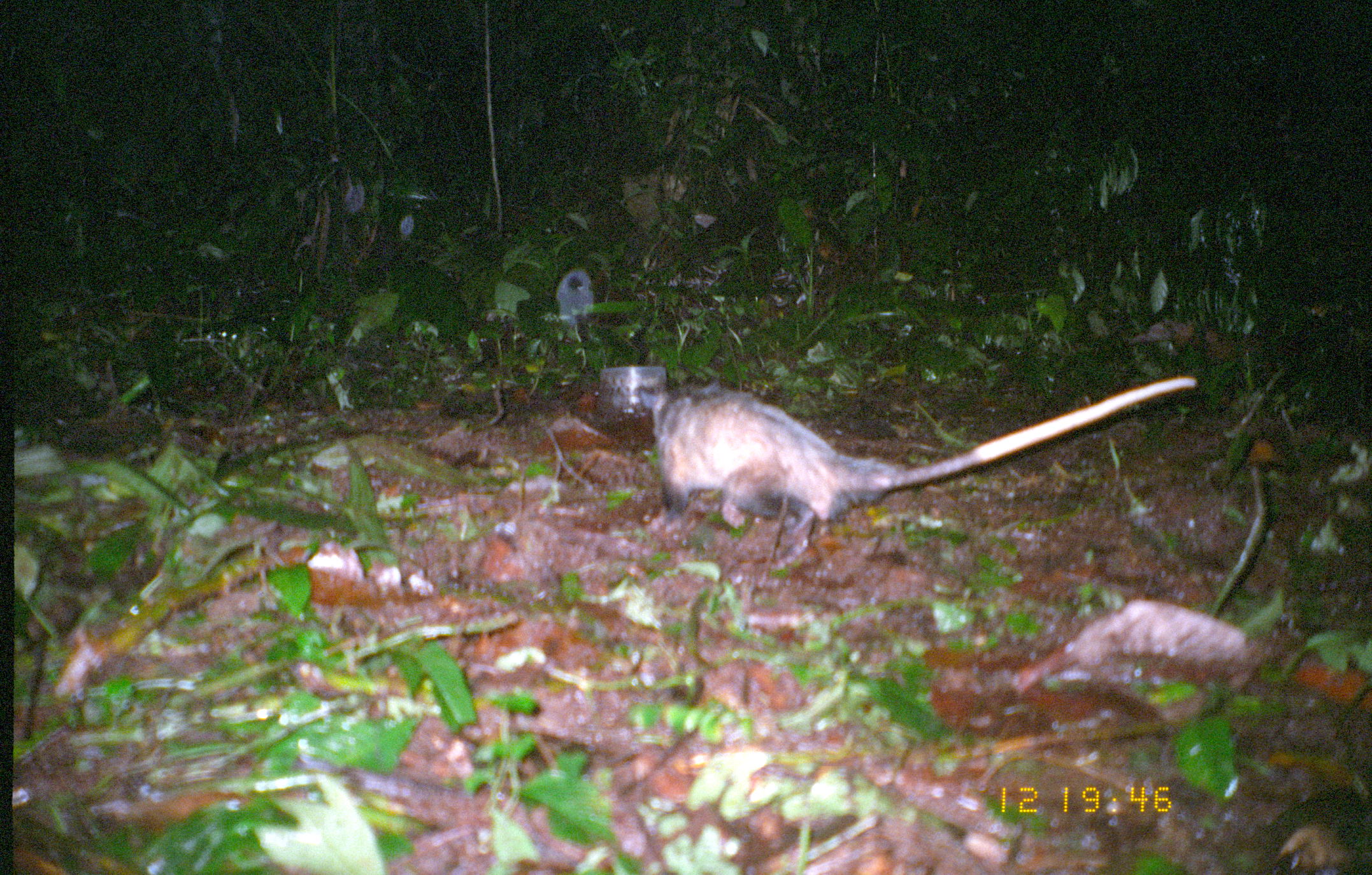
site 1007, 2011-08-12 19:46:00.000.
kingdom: Animalia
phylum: Chordata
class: Mammalia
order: Didelphimorphia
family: Didelphidae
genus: Didelphis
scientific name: Didelphis marsupialis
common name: southern opossum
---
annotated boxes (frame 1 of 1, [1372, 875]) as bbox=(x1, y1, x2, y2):
didelphis marsupialis: bbox=(636, 374, 1198, 526)